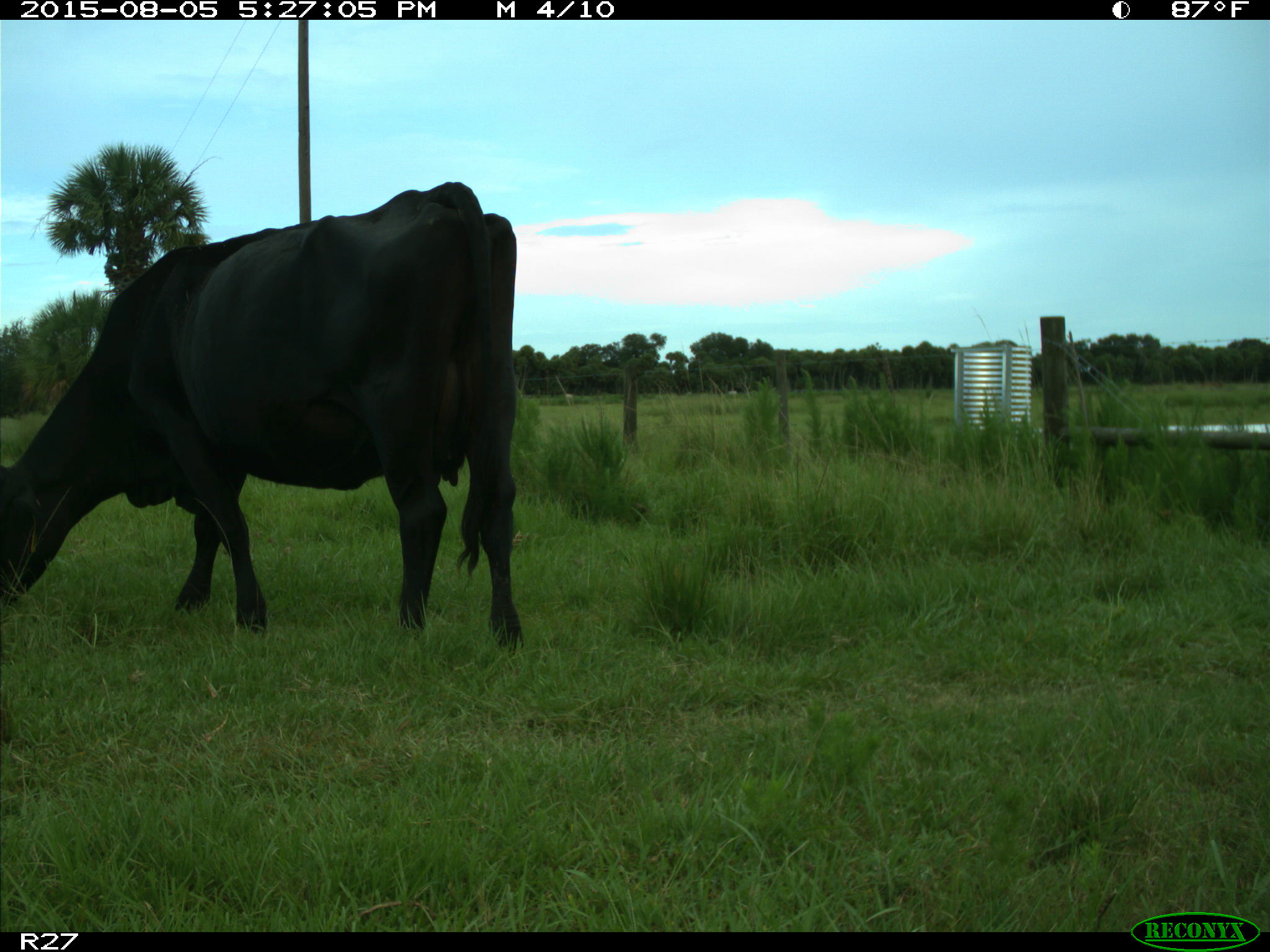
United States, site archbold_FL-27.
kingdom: Animalia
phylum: Chordata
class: Mammalia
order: Artiodactyla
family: Bovidae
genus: Bos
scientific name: Bos taurus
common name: domestic cow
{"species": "Bos taurus (domestic cow)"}